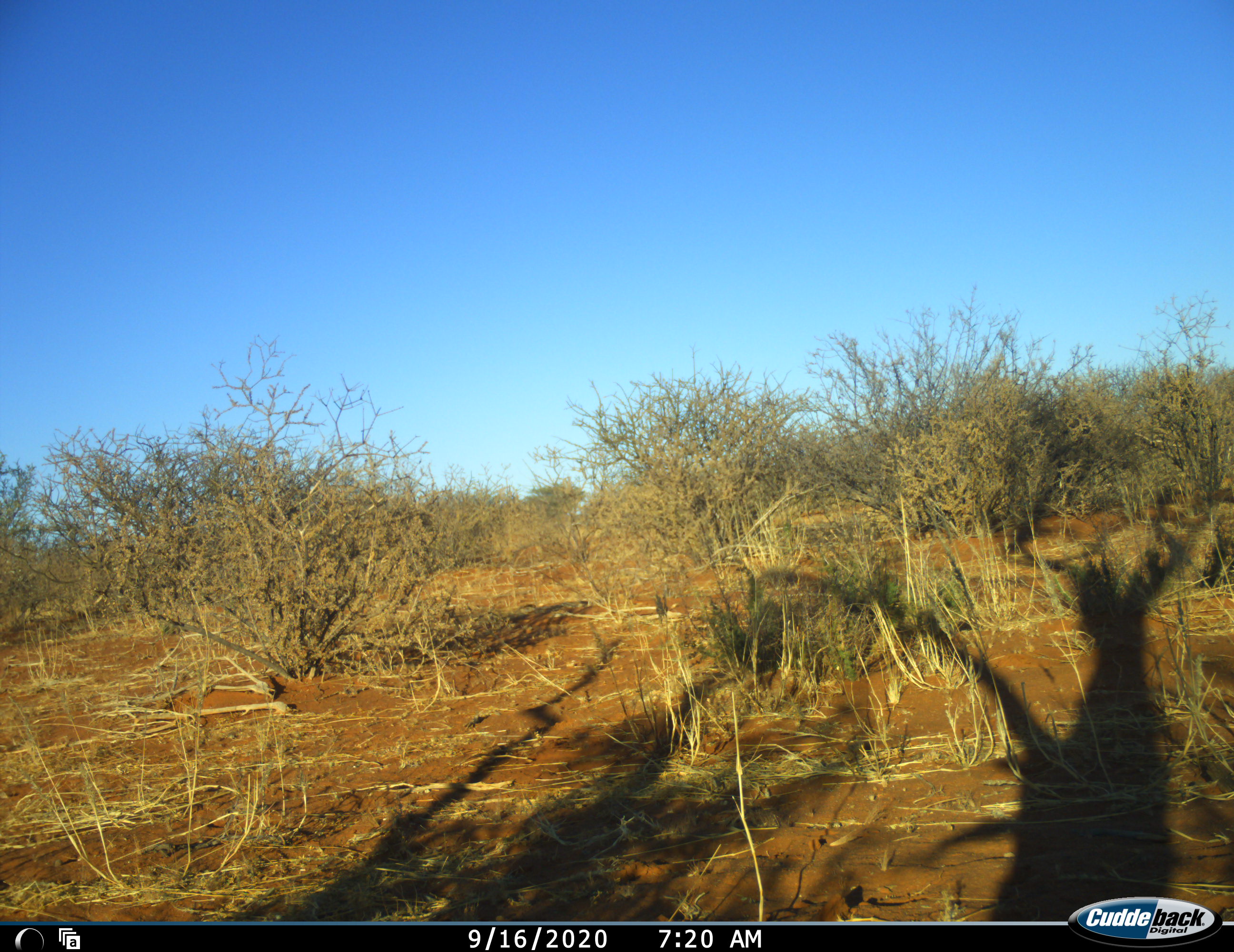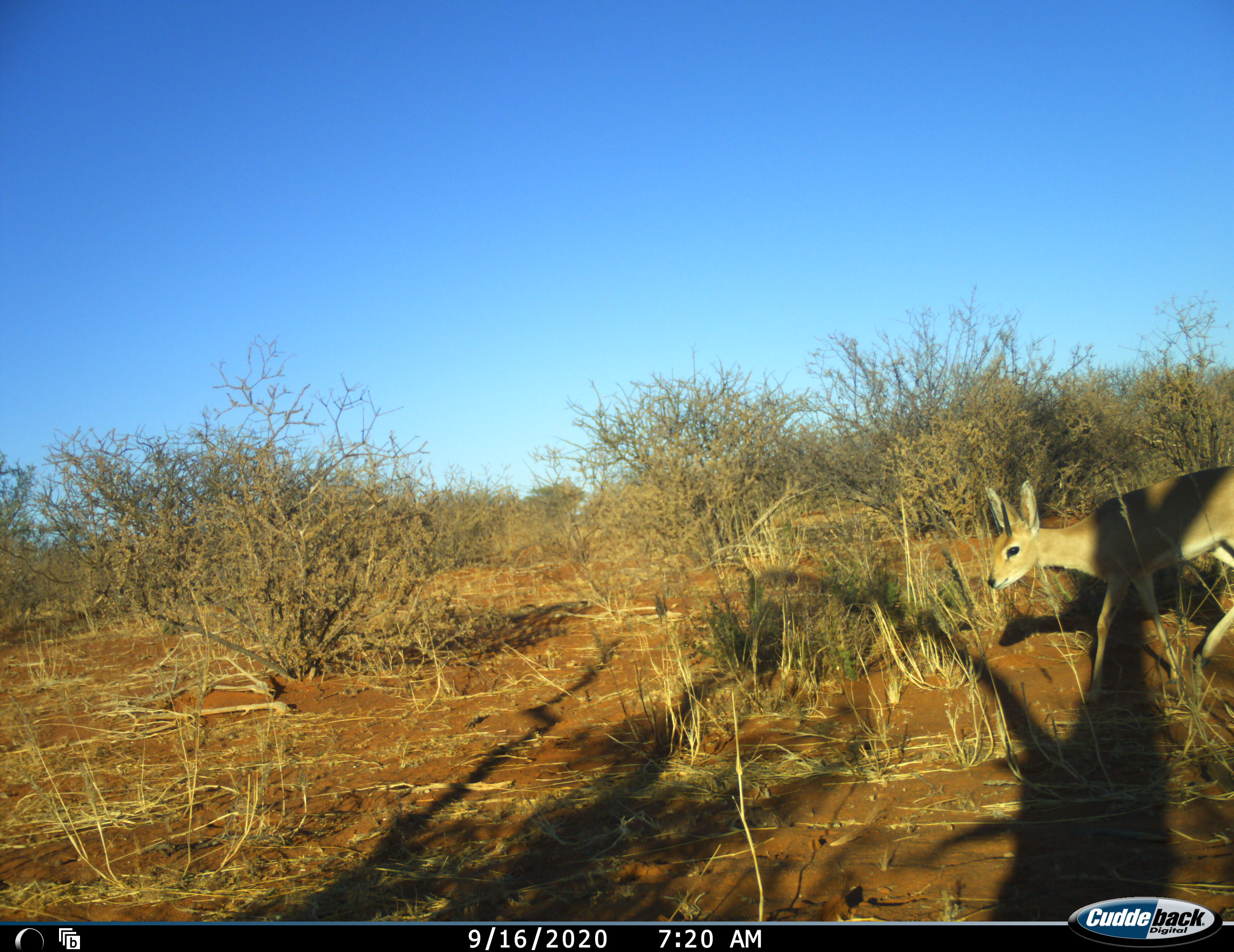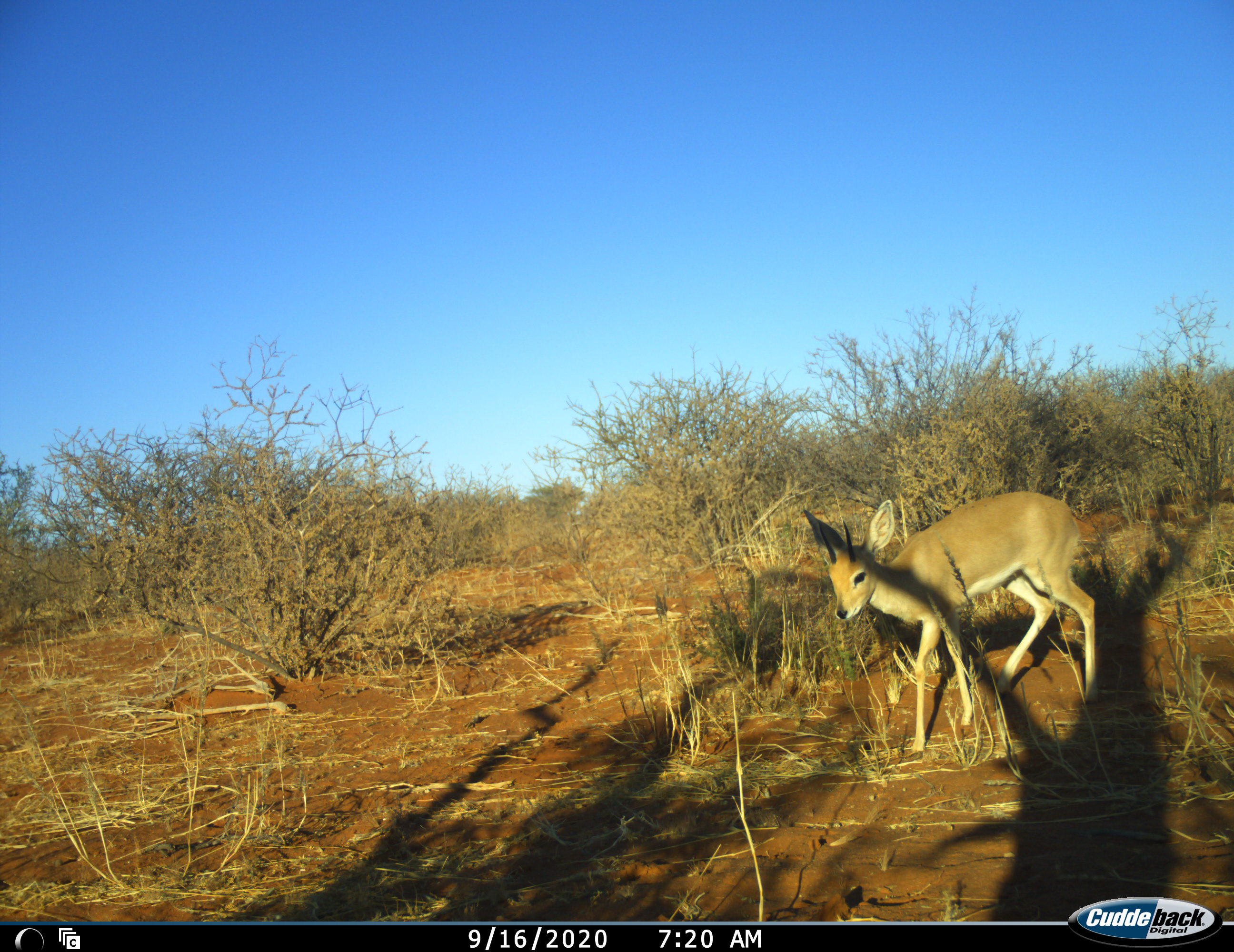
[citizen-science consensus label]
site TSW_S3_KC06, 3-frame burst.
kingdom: Animalia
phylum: Chordata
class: Mammalia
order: Artiodactyla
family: Bovidae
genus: Raphicerus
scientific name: Raphicerus campestris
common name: steenbok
Steenbok (Raphicerus campestris), count 1. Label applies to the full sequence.